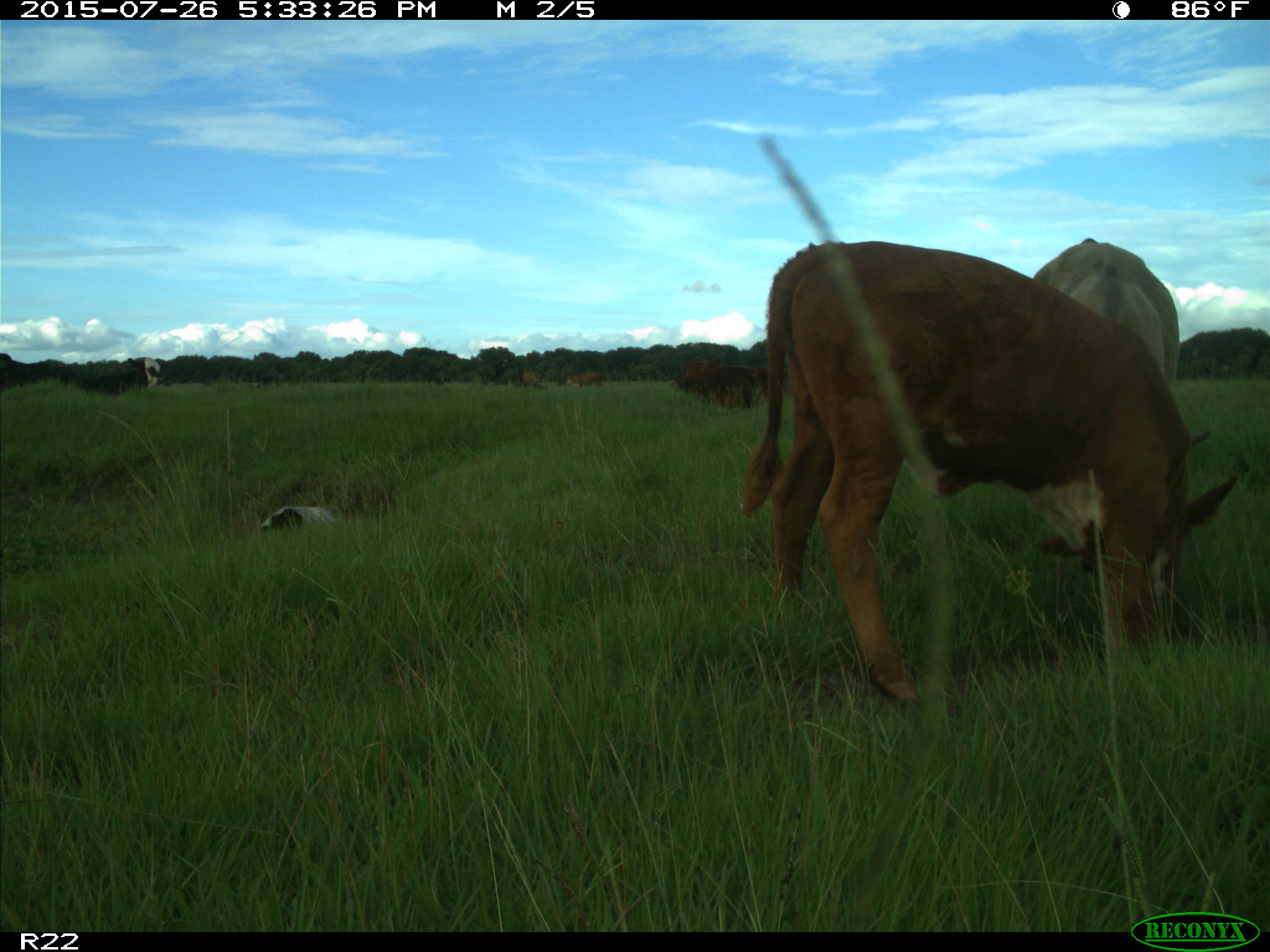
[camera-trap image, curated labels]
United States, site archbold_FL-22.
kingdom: Animalia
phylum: Chordata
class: Mammalia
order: Artiodactyla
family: Bovidae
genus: Bos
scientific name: Bos taurus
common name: domestic cow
Bos taurus (domestic cow).